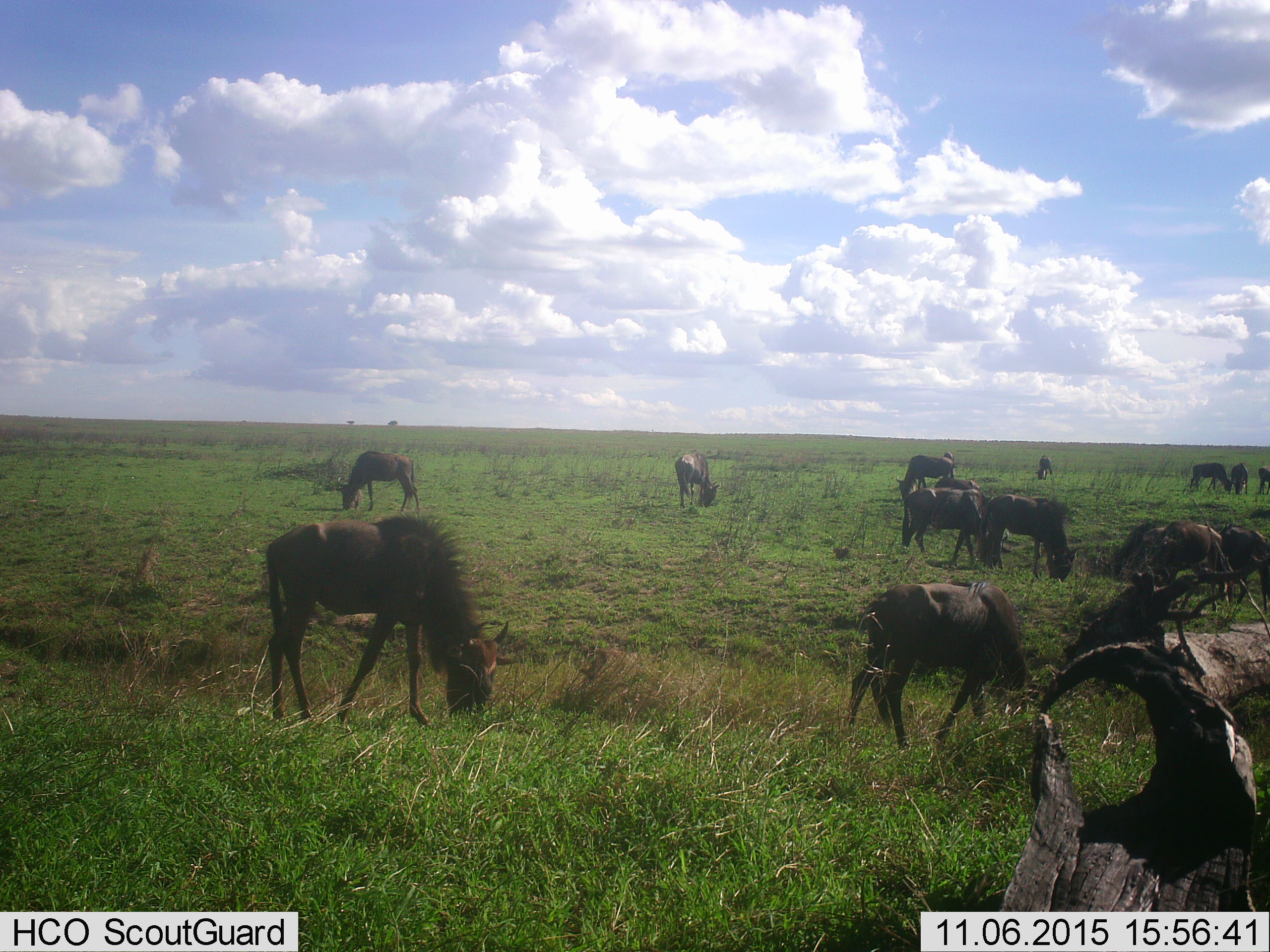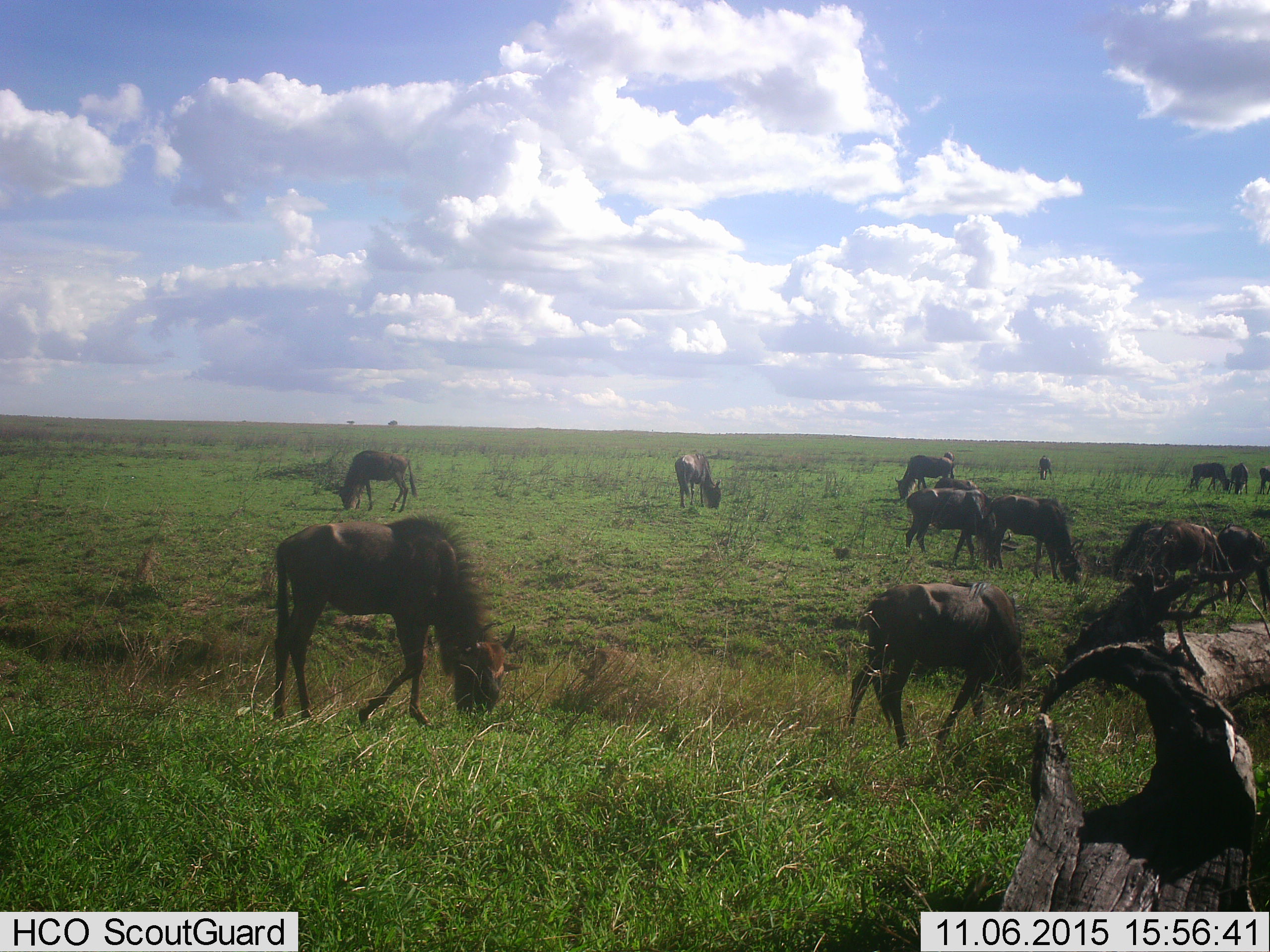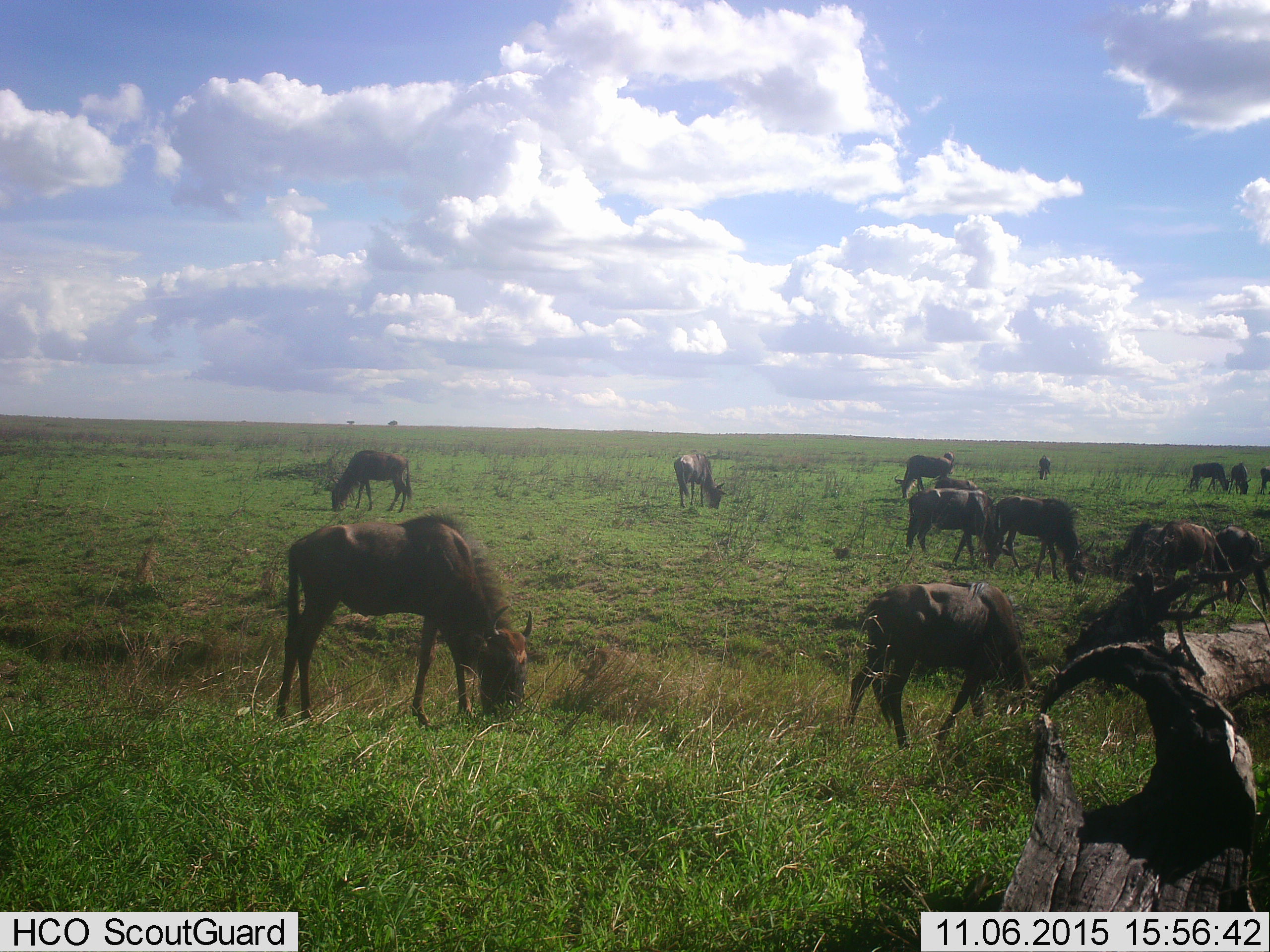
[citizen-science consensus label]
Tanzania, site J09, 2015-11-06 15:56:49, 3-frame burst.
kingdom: Animalia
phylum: Chordata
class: Mammalia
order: Artiodactyla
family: Bovidae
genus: Connochaetes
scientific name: Connochaetes taurinus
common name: blue wildebeest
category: wildebeest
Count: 11-50.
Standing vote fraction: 33%.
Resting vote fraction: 0%.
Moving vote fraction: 44%.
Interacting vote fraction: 0%.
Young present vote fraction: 11%.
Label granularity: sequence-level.